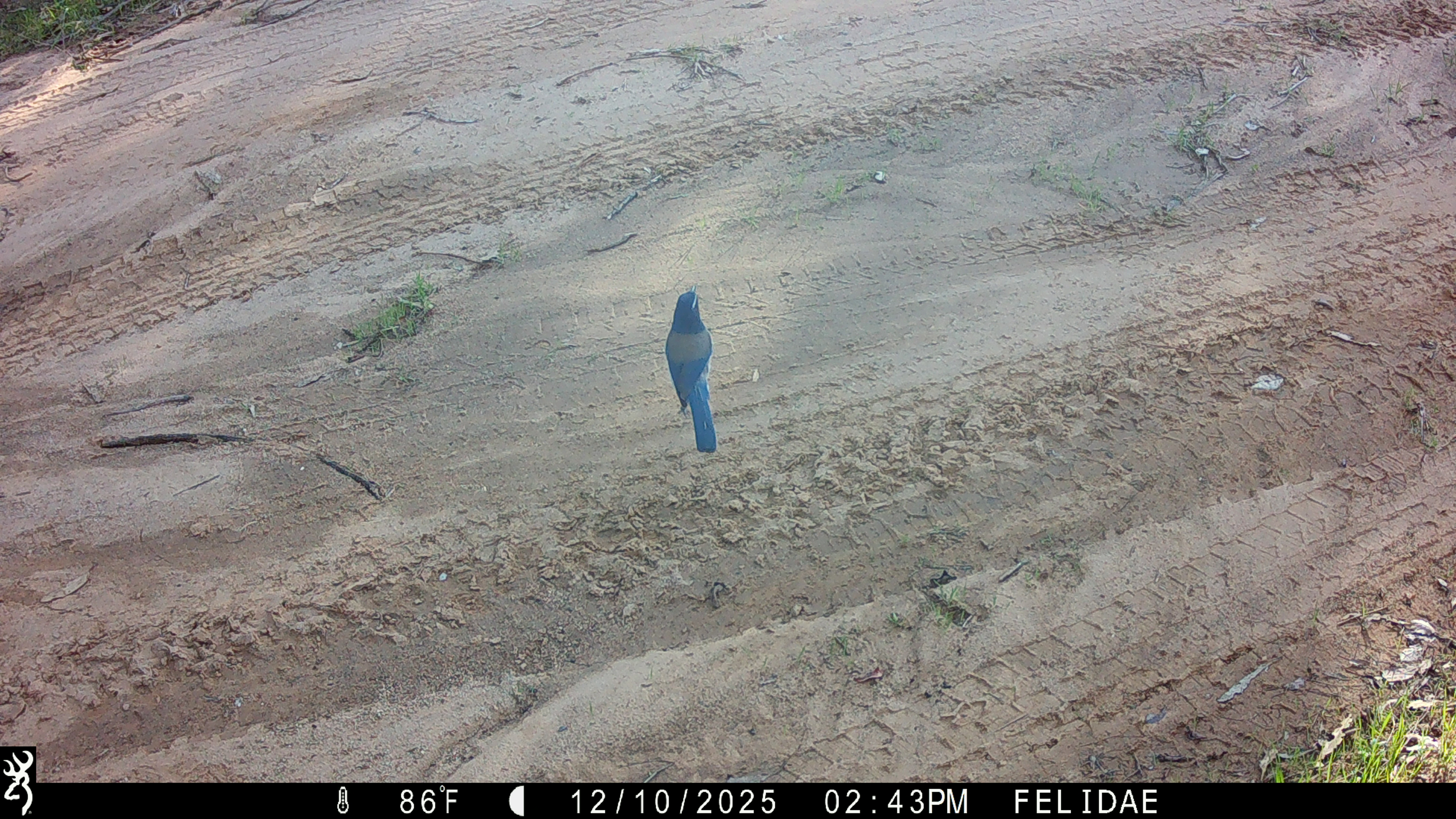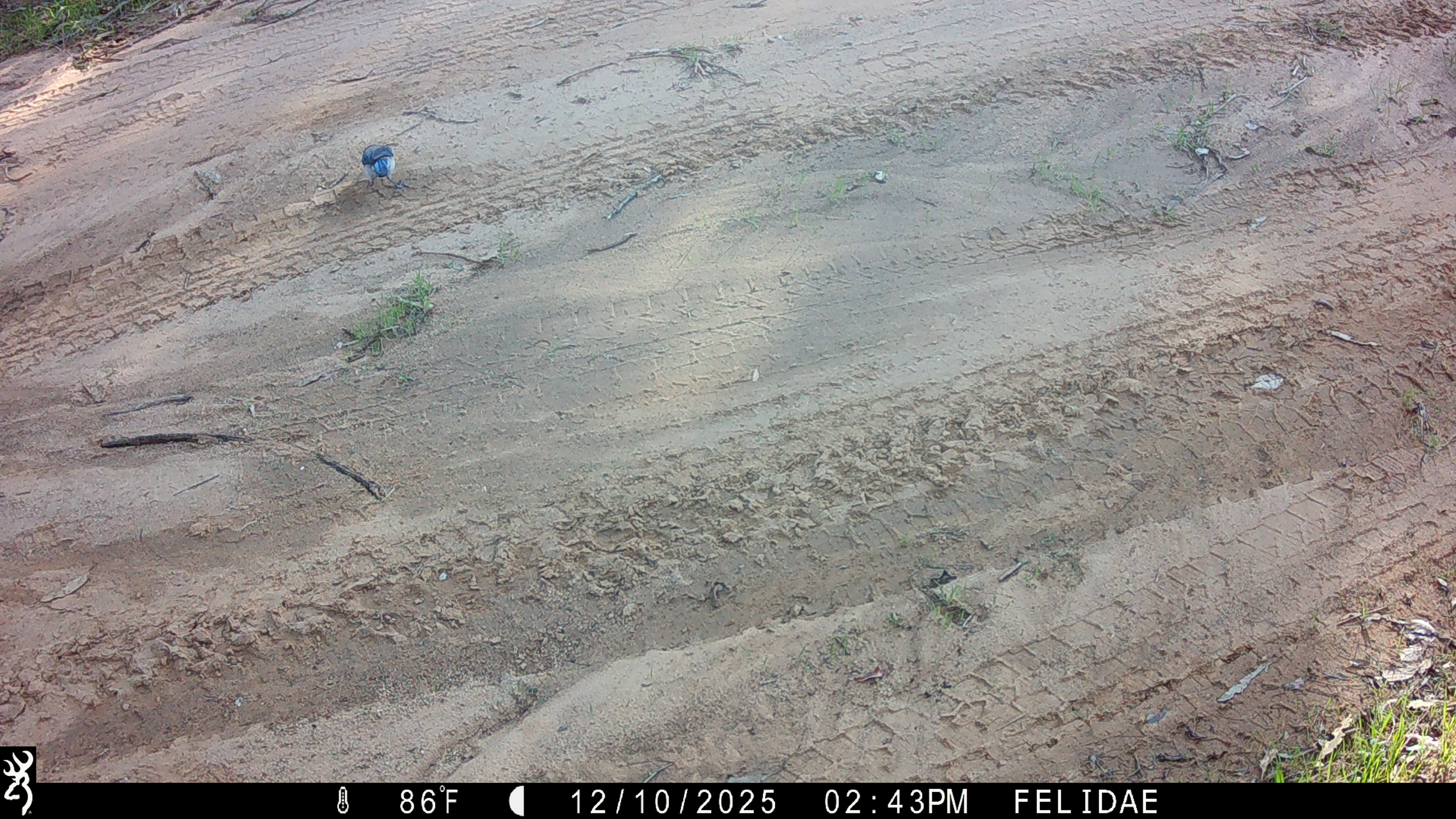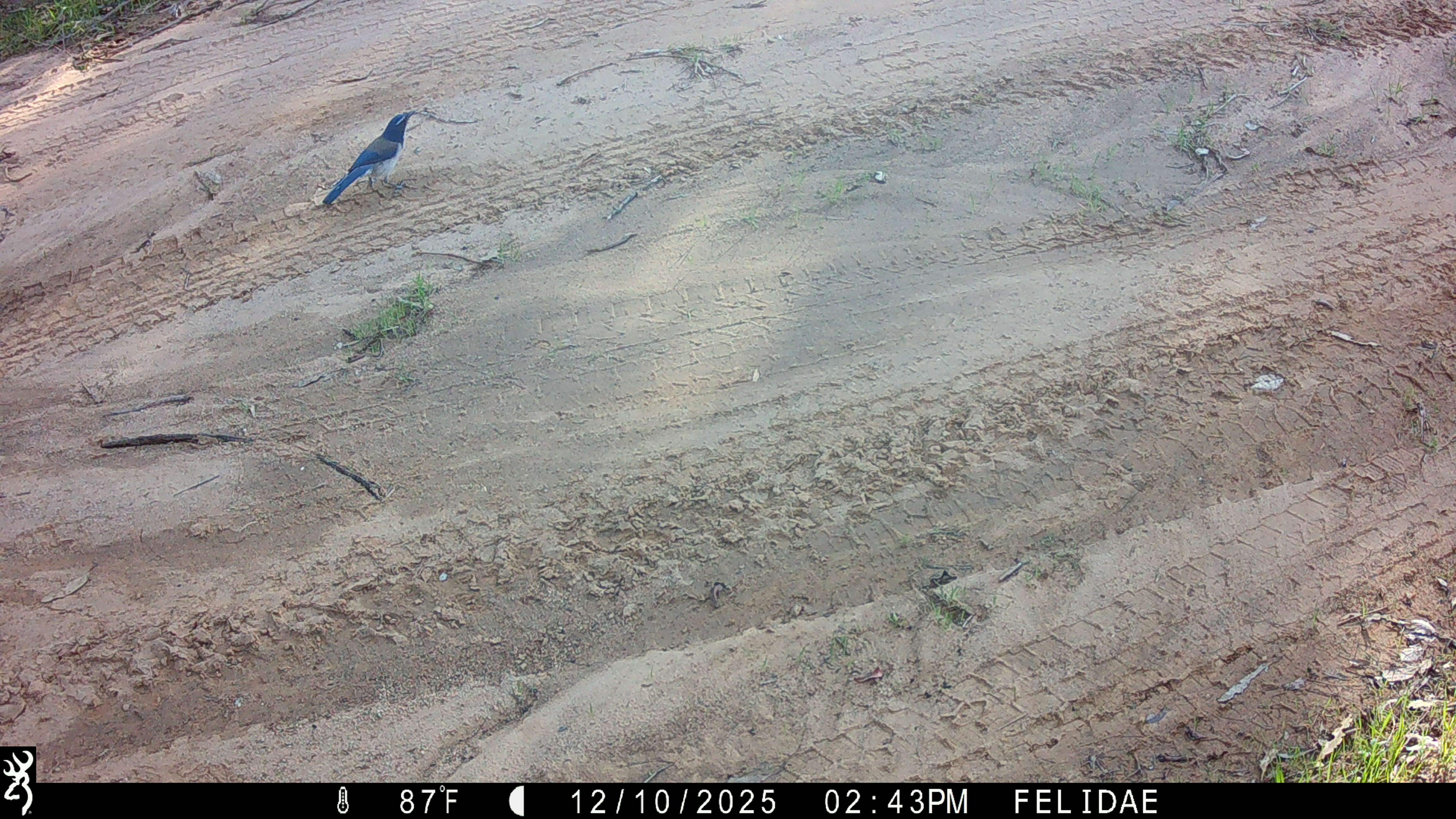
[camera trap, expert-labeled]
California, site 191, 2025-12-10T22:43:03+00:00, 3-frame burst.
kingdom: Animalia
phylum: Chordata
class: Aves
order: Passeriformes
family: Corvidae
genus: Aphelocoma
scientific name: Aphelocoma californica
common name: california scrub jay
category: western scrub-jay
Western scrub-jay (california scrub jay) (Aphelocoma californica).